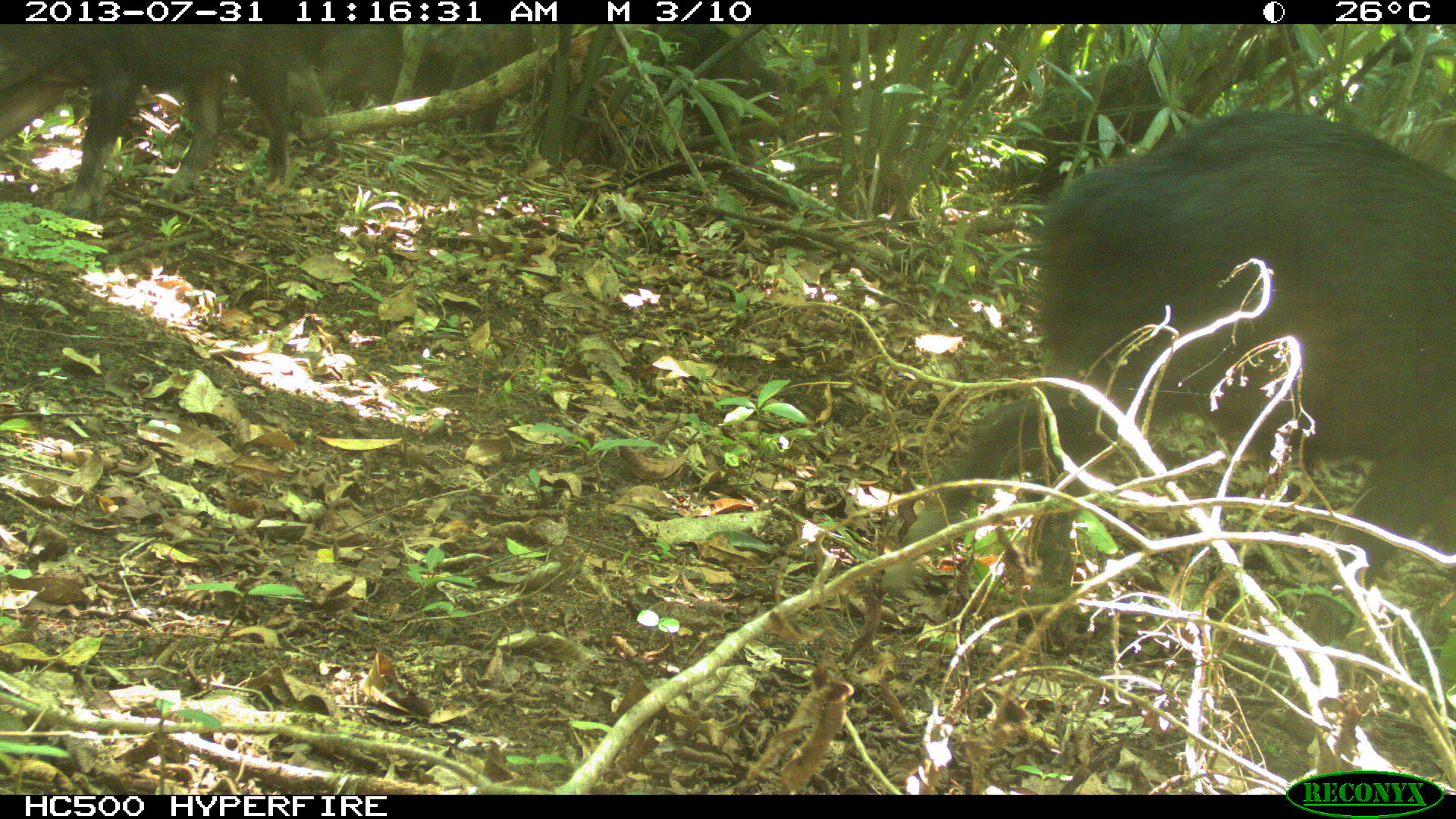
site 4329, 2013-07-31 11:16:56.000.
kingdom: Animalia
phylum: Chordata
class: Mammalia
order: Artiodactyla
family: Tayassuidae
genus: Tayassu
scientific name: Tayassu pecari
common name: white-lipped peccary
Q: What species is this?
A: Tayassu pecari (white-lipped peccary).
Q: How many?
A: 4.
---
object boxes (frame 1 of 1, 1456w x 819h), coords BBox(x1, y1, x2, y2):
tayassu pecari: BBox(872, 105, 1456, 658); BBox(0, 24, 309, 227); BBox(982, 54, 1198, 221); BBox(622, 23, 793, 164); BBox(317, 23, 497, 145); BBox(1344, 60, 1453, 187); BBox(250, 49, 332, 123)